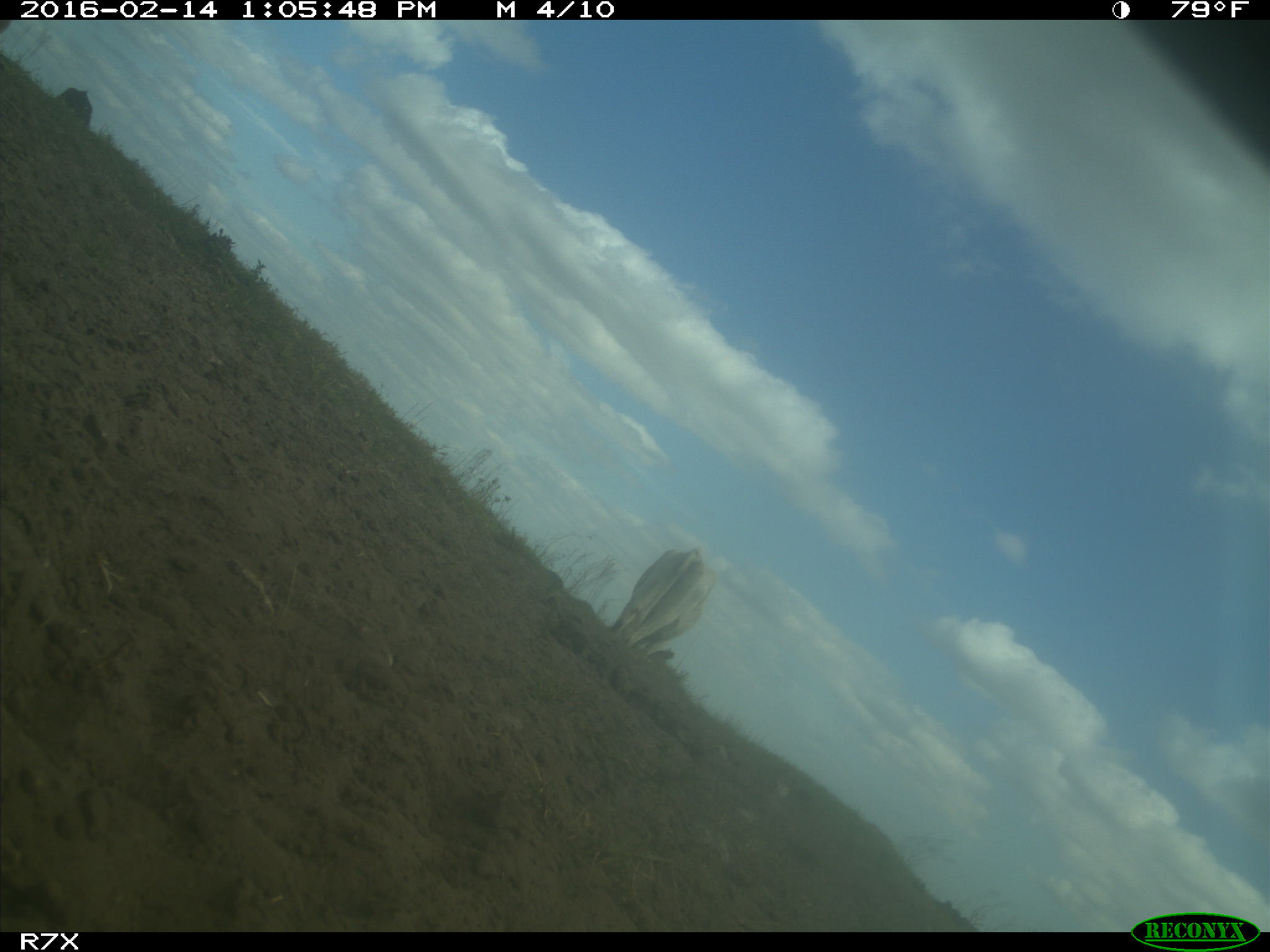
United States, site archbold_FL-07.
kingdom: Animalia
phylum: Chordata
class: Mammalia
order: Artiodactyla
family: Bovidae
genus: Bos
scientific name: Bos taurus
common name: domestic cow